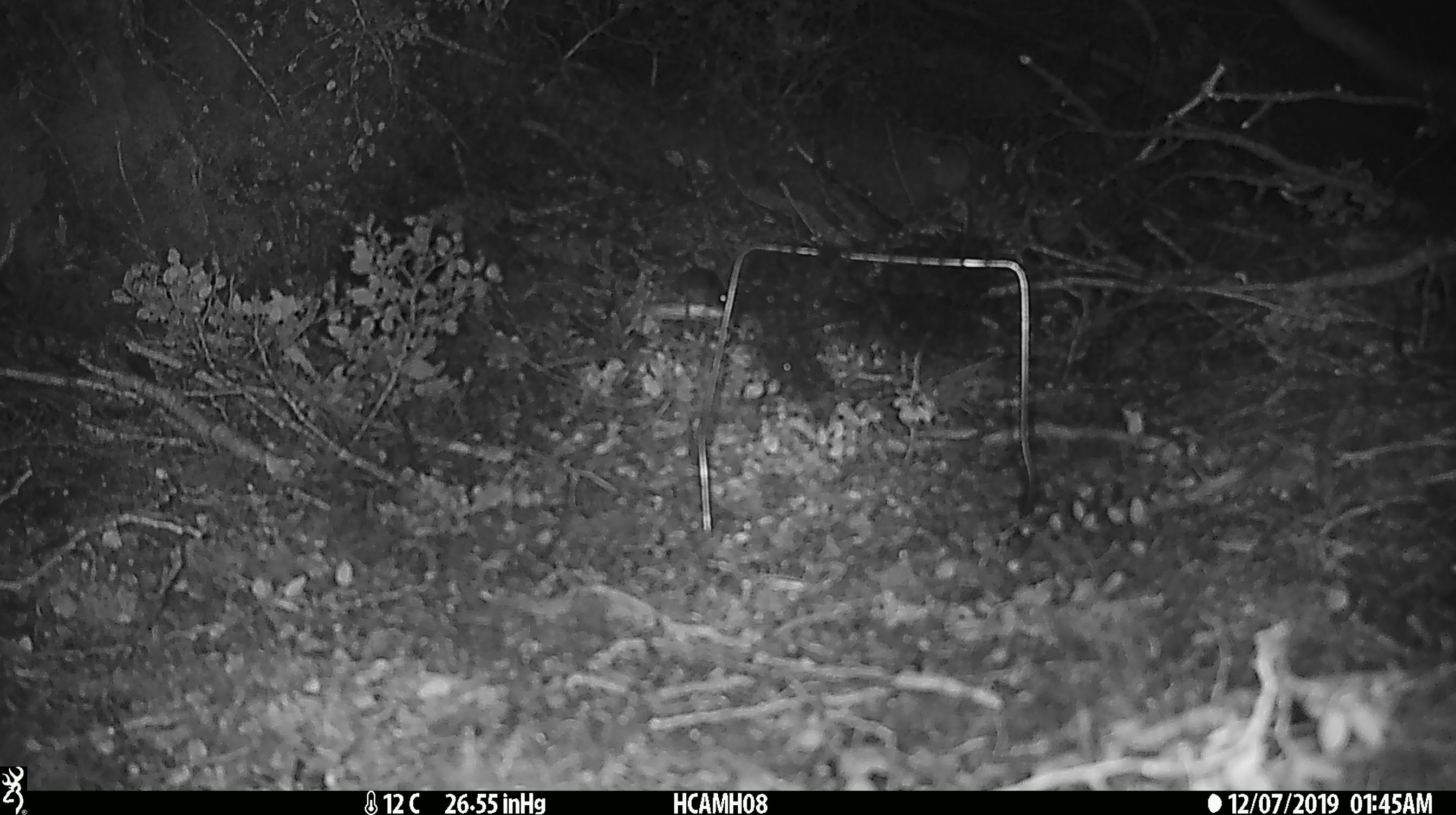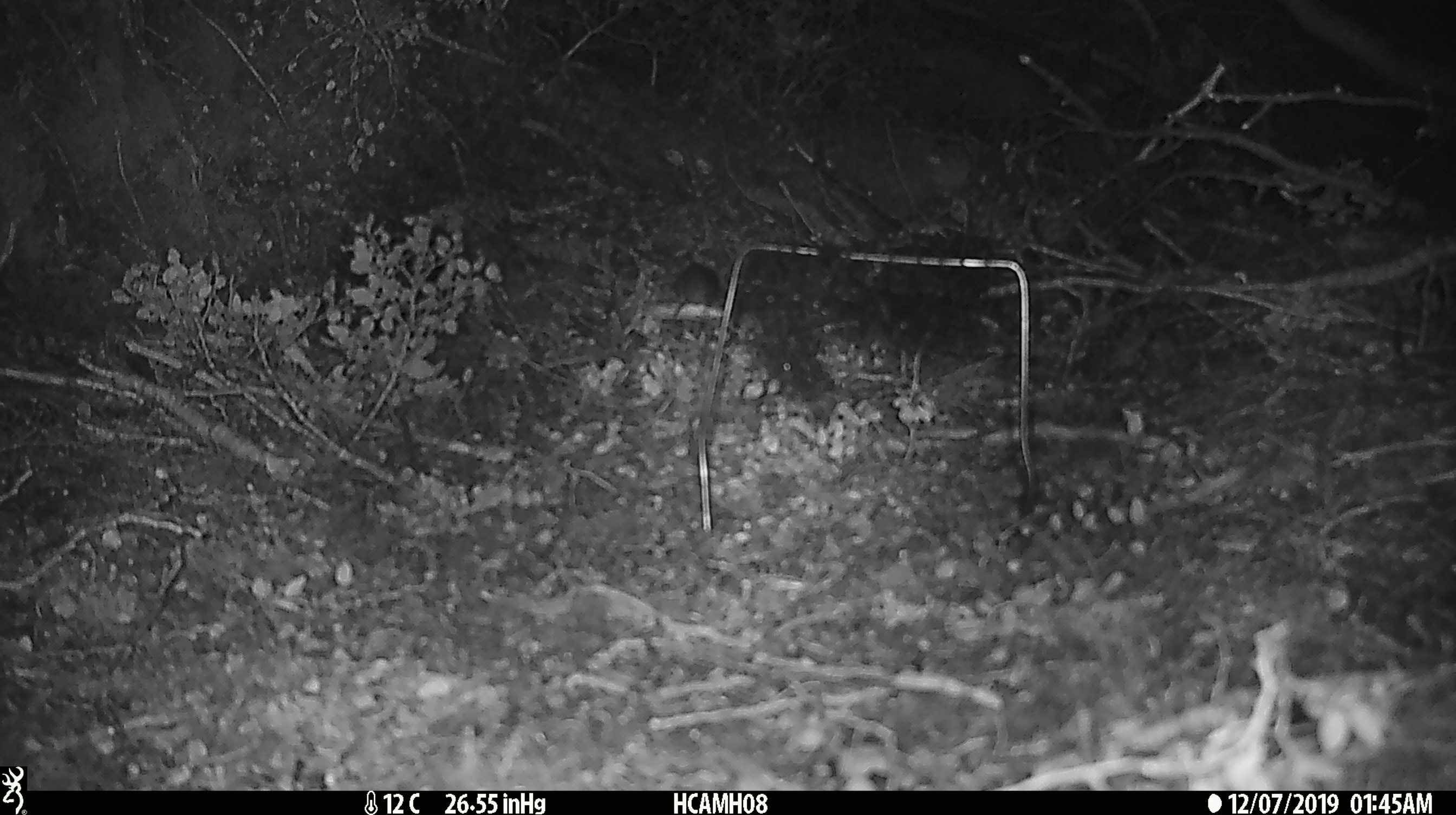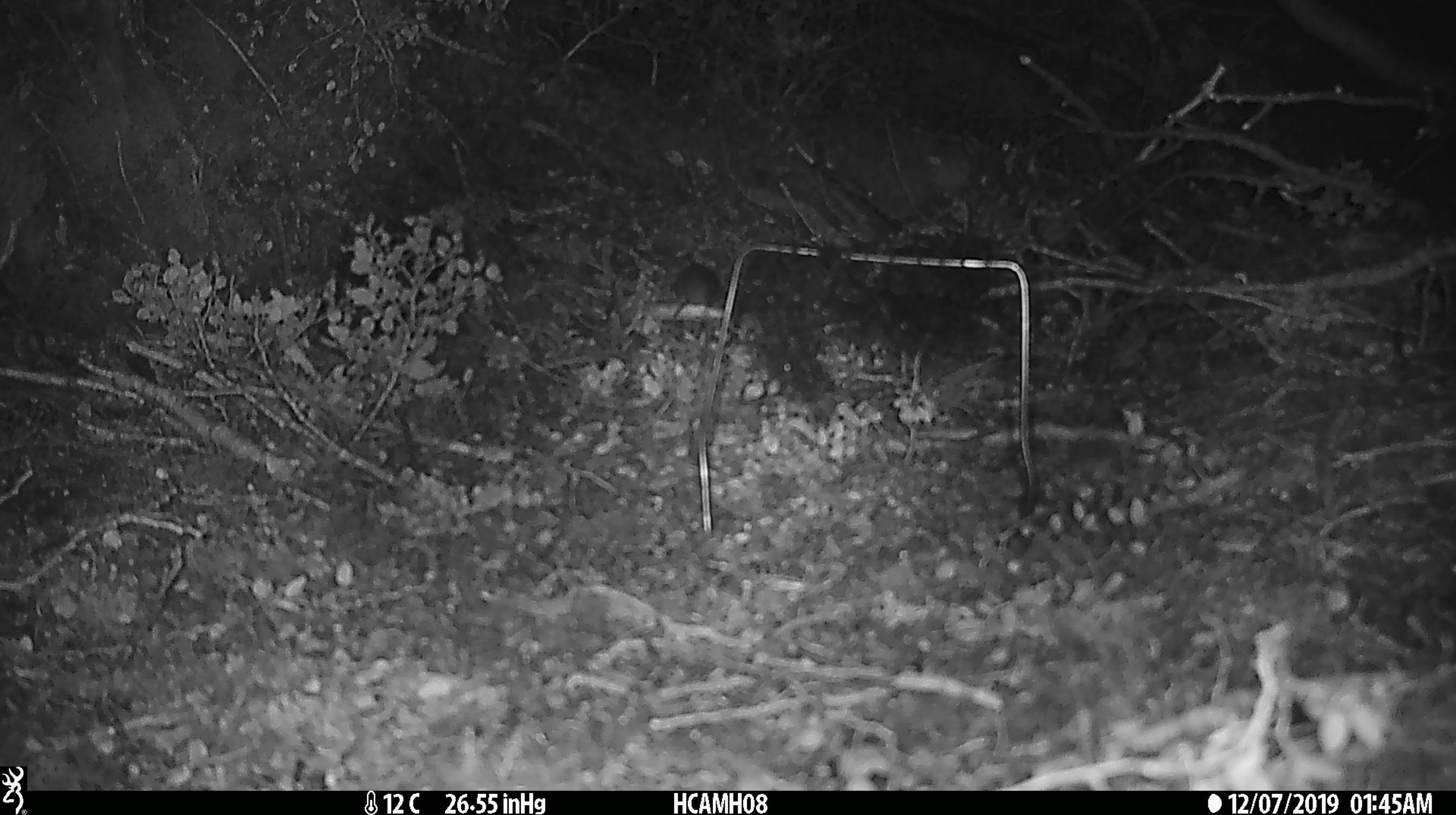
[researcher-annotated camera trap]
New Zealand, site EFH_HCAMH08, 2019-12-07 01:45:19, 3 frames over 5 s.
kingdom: Animalia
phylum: Chordata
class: Mammalia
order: Rodentia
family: Muridae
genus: Mus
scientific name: Mus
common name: mouse